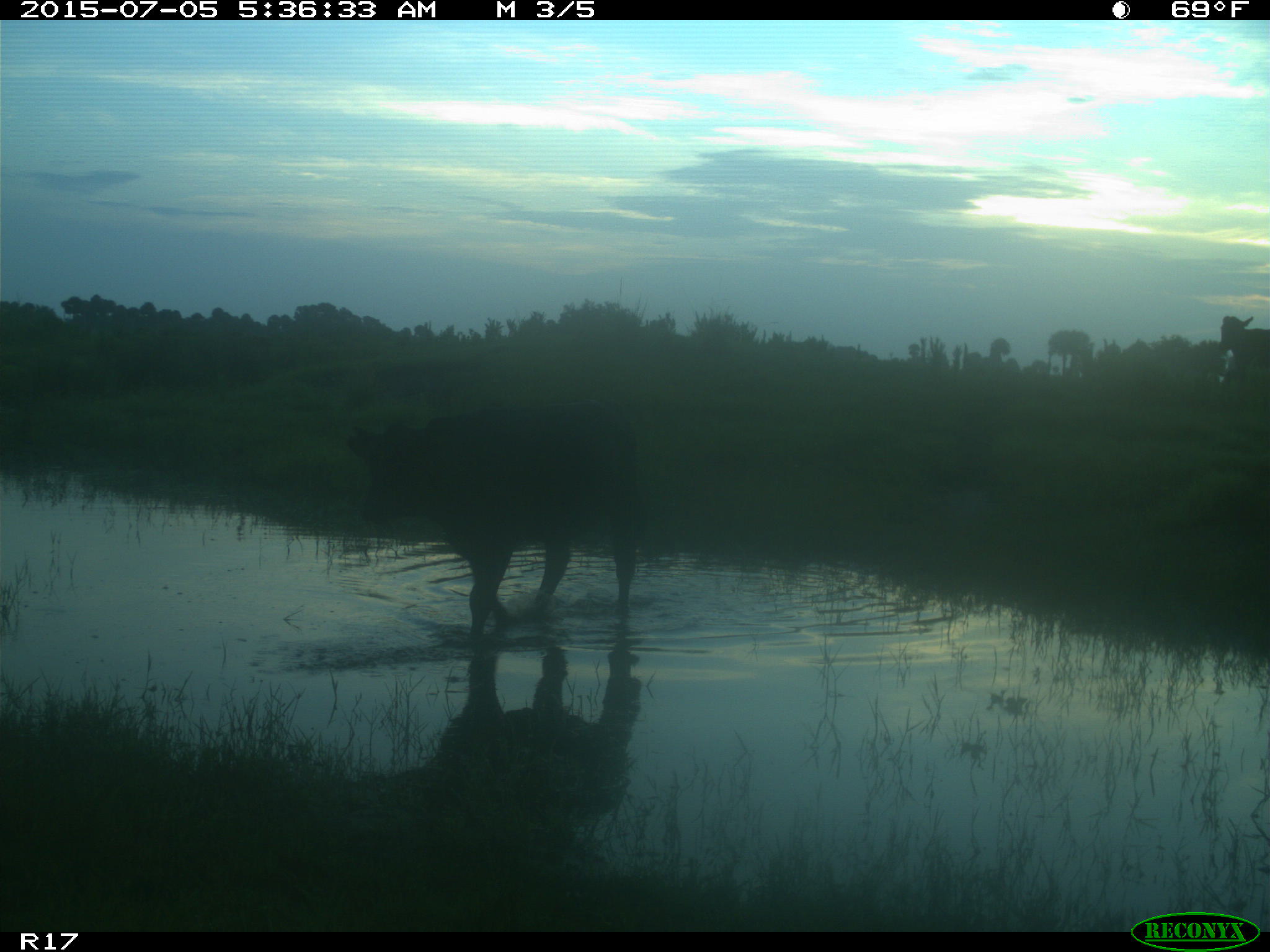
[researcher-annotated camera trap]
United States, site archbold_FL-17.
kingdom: Animalia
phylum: Chordata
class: Mammalia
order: Artiodactyla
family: Bovidae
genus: Bos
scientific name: Bos taurus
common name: domestic cow